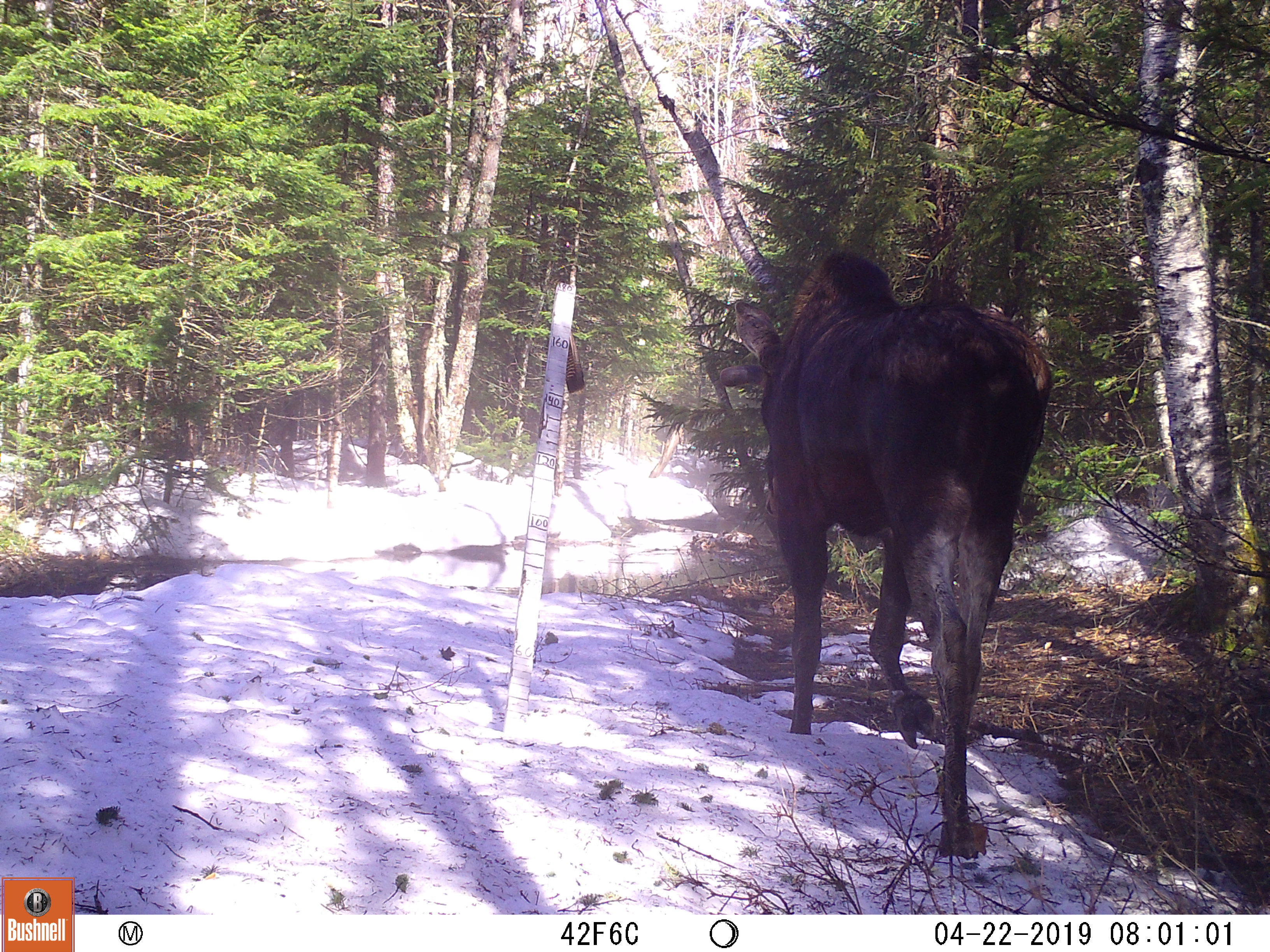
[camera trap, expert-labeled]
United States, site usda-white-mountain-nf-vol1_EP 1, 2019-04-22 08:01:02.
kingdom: Animalia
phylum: Chordata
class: Mammalia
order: Artiodactyla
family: Cervidae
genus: Alces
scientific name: Alces alces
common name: moose